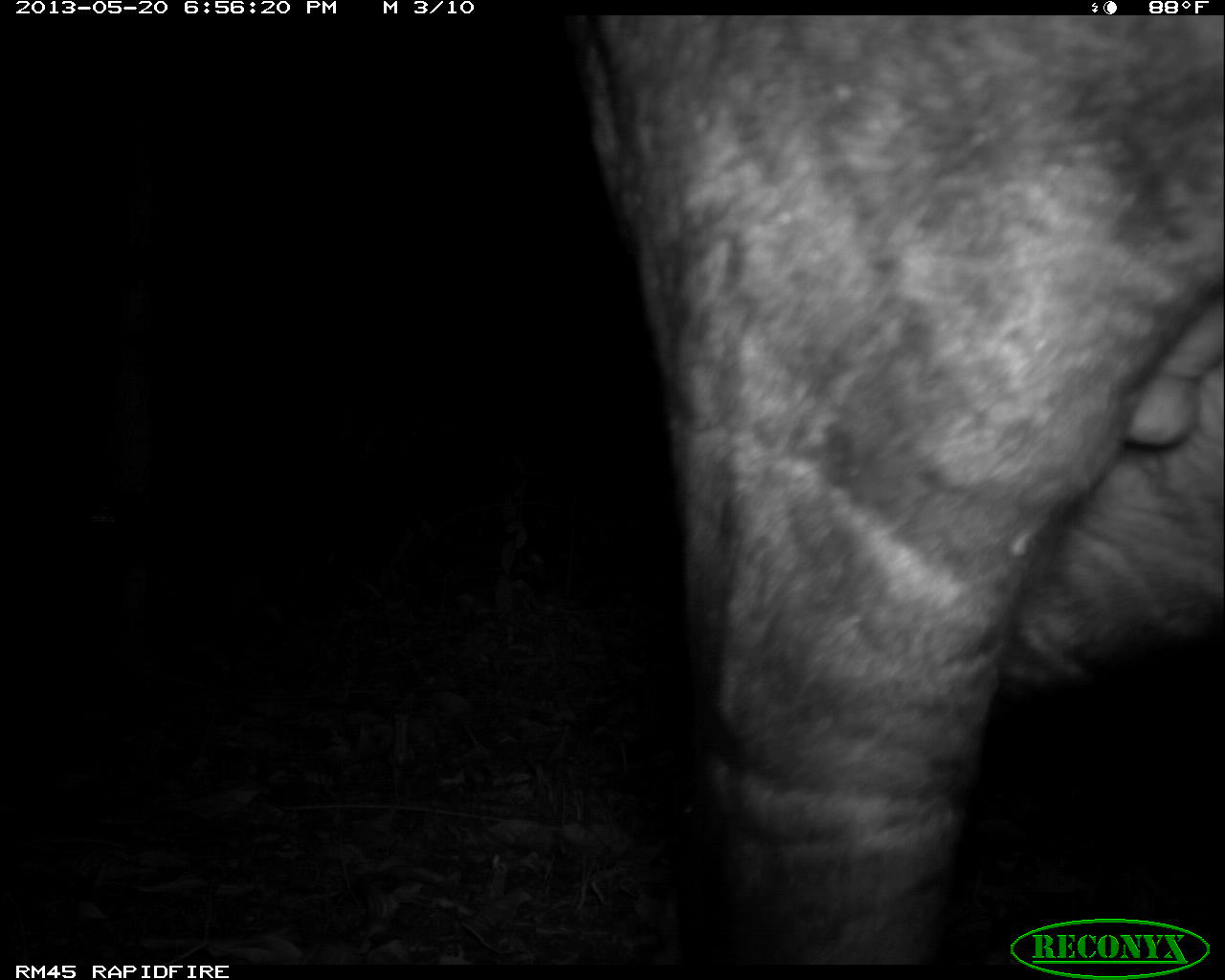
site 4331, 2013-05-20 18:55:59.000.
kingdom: Animalia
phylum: Chordata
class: Mammalia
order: Perissodactyla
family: Tapiridae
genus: Tapirus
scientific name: Tapirus bairdii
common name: baird's tapir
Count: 1.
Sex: male.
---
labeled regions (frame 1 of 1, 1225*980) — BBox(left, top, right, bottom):
tapirus bairdii: BBox(567, 14, 1225, 962)